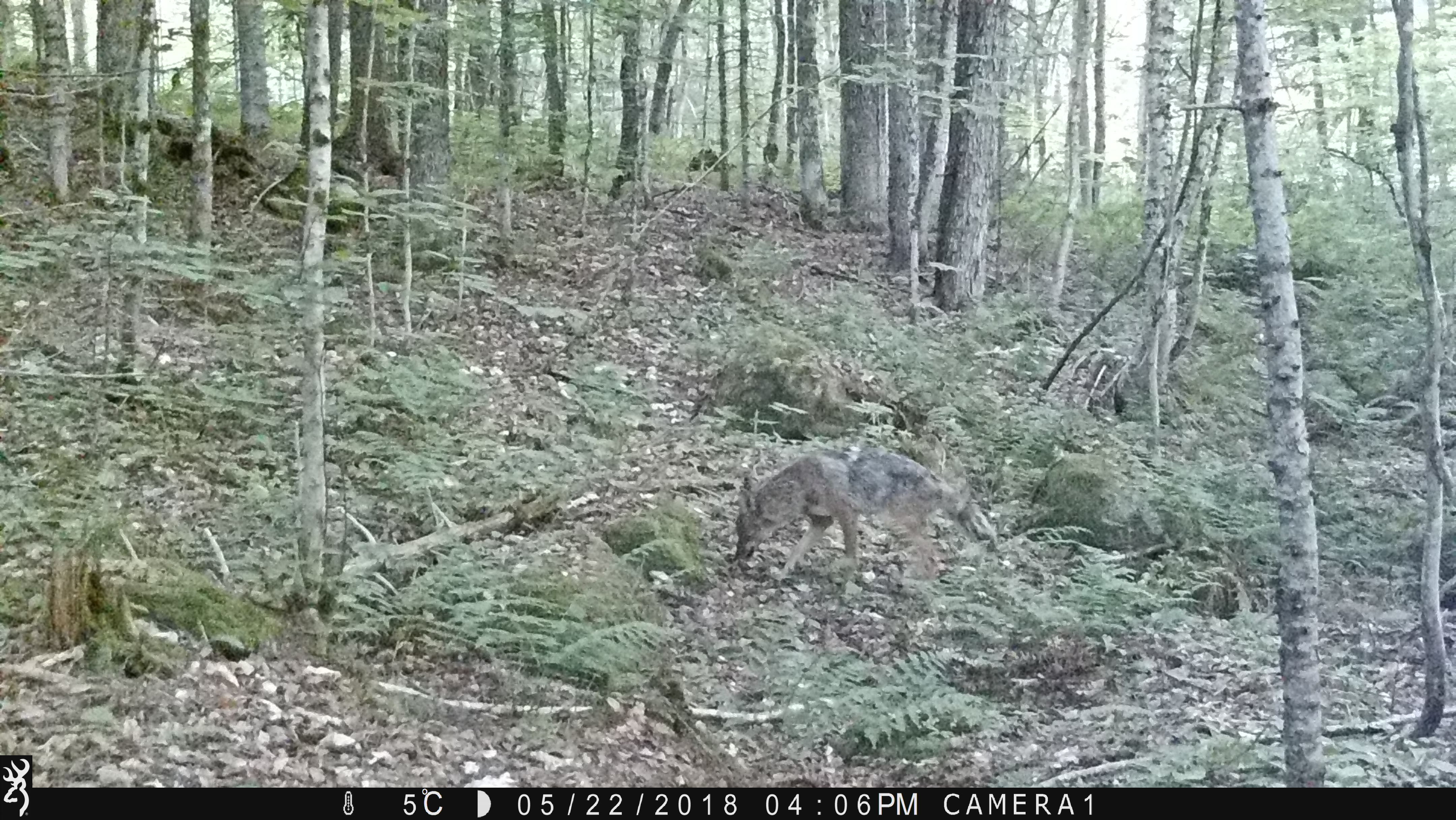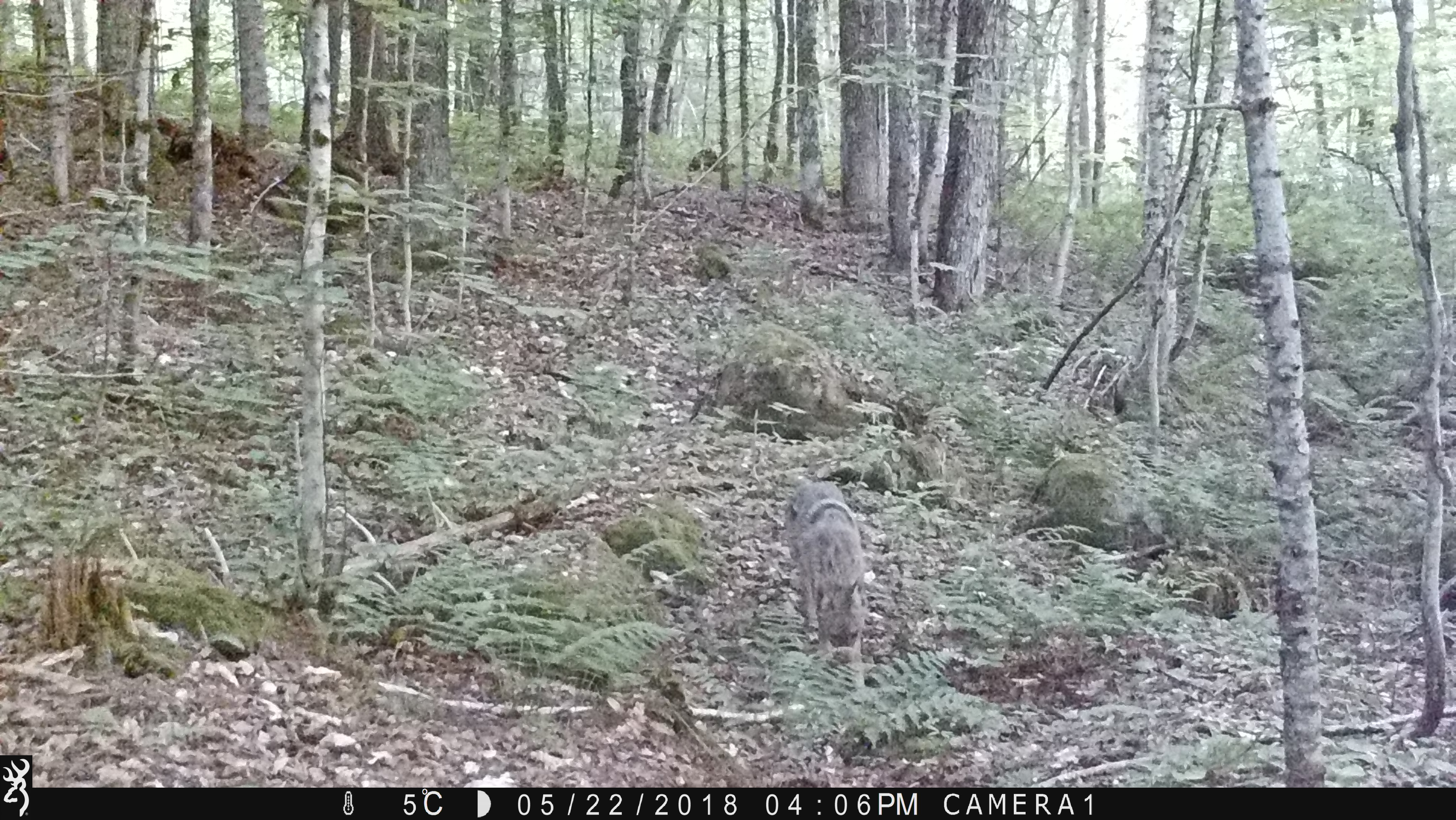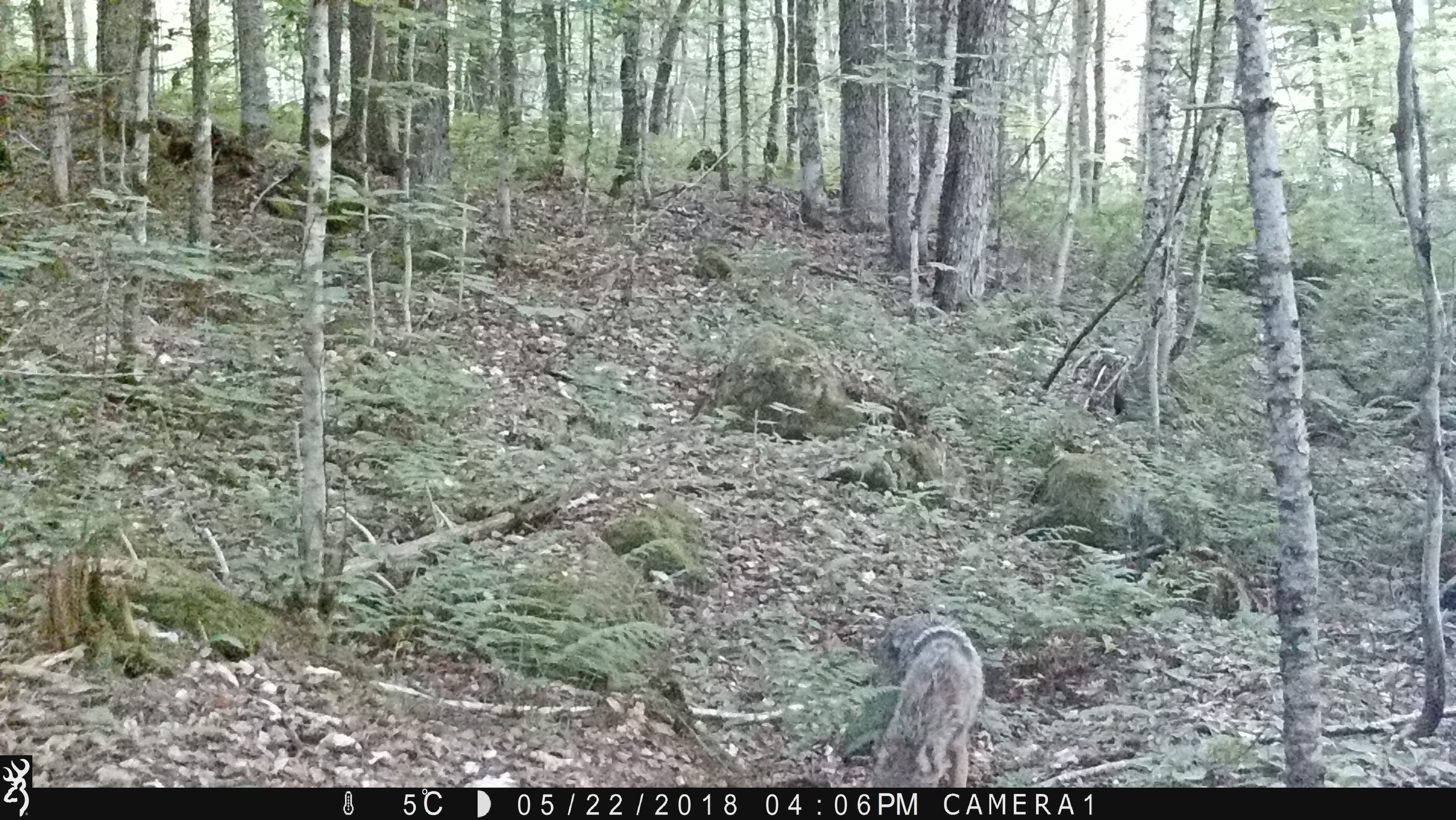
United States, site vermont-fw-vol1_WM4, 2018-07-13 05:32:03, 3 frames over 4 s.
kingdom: Animalia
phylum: Chordata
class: Mammalia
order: Carnivora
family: Canidae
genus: Canis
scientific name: Canis latrans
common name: coyote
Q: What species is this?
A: Coyote (Canis latrans).